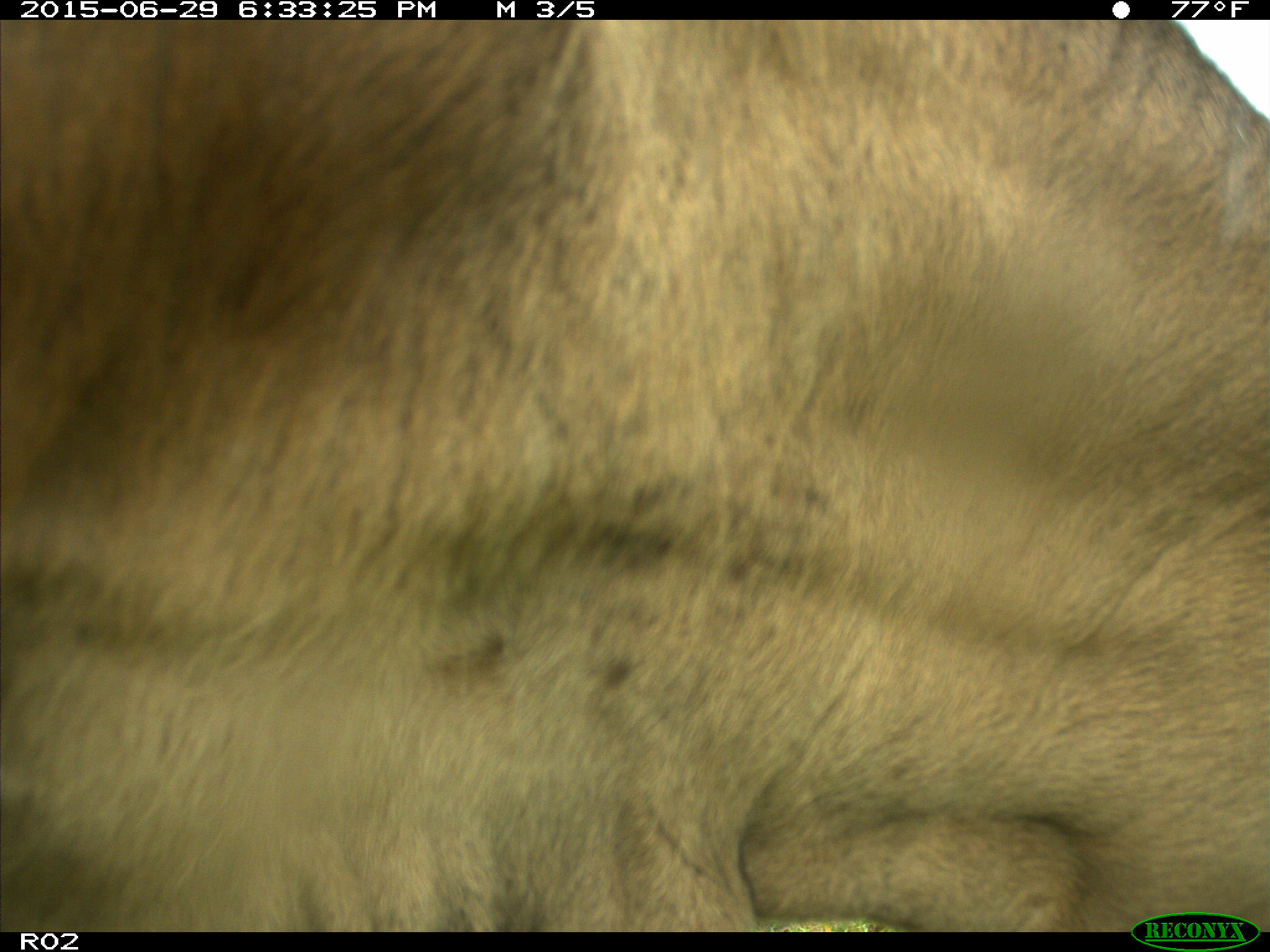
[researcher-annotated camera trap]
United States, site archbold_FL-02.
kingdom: Animalia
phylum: Chordata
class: Mammalia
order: Artiodactyla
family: Bovidae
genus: Bos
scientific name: Bos taurus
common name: domestic cow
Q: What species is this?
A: Bos taurus (domestic cow).